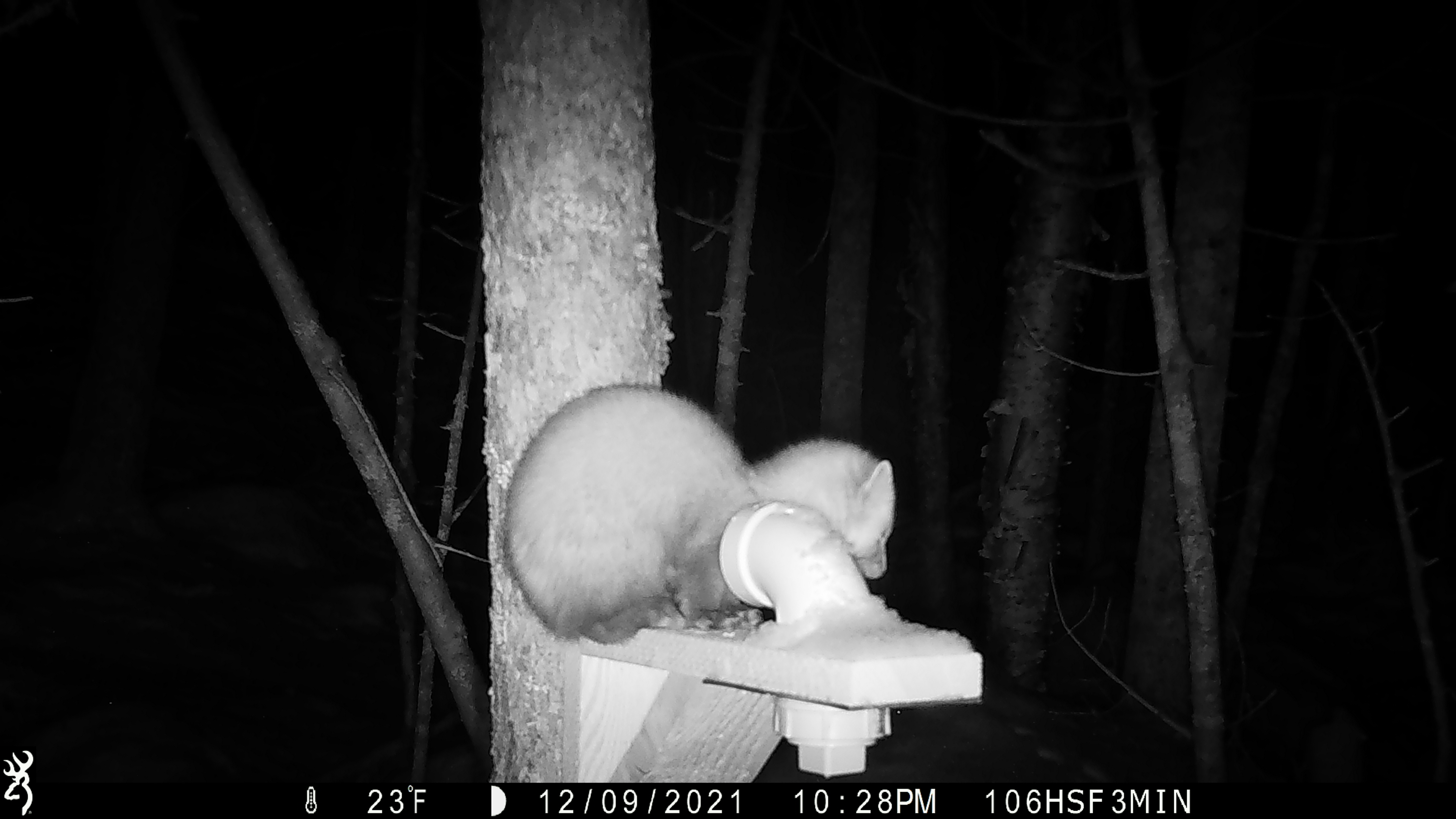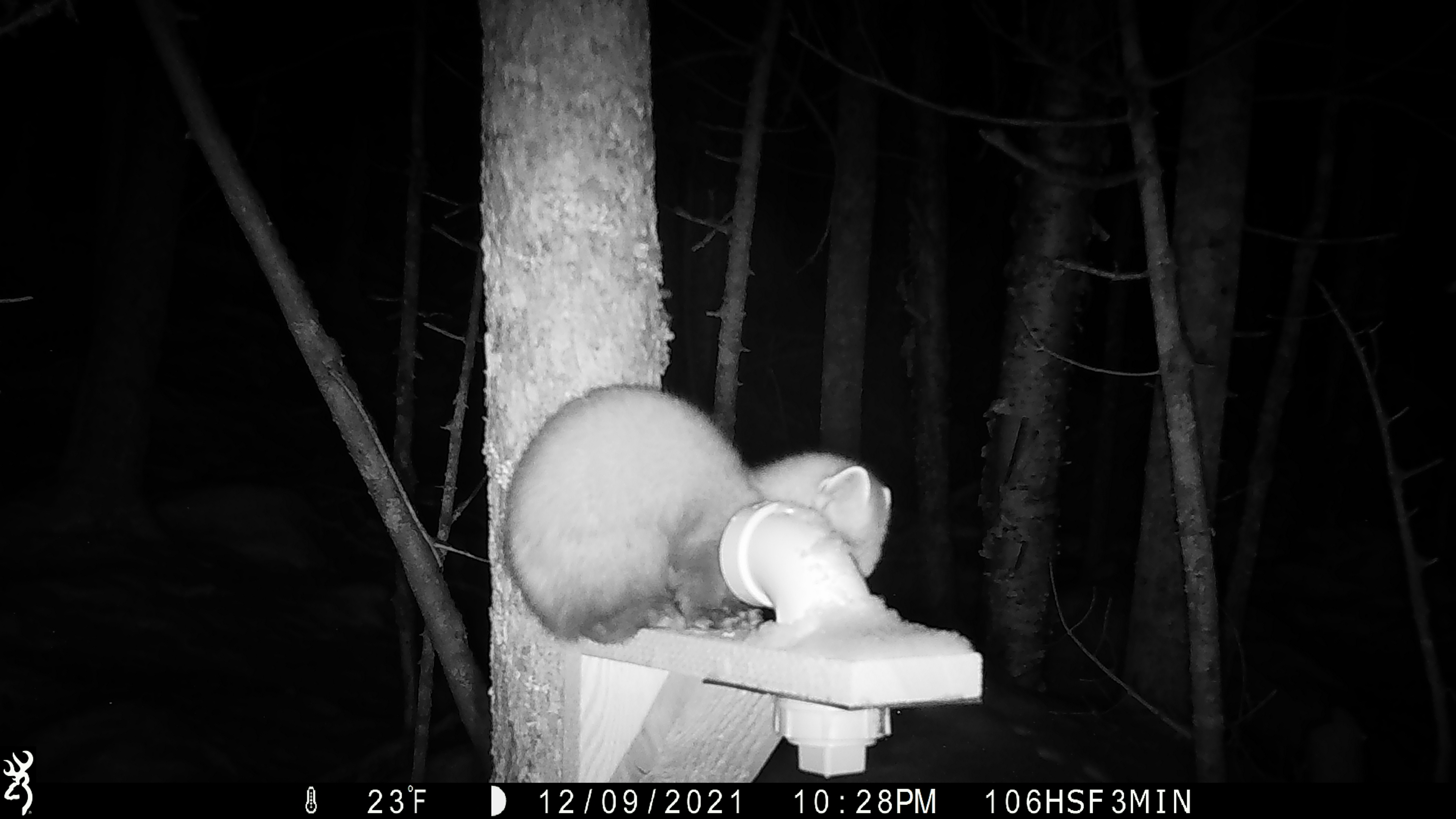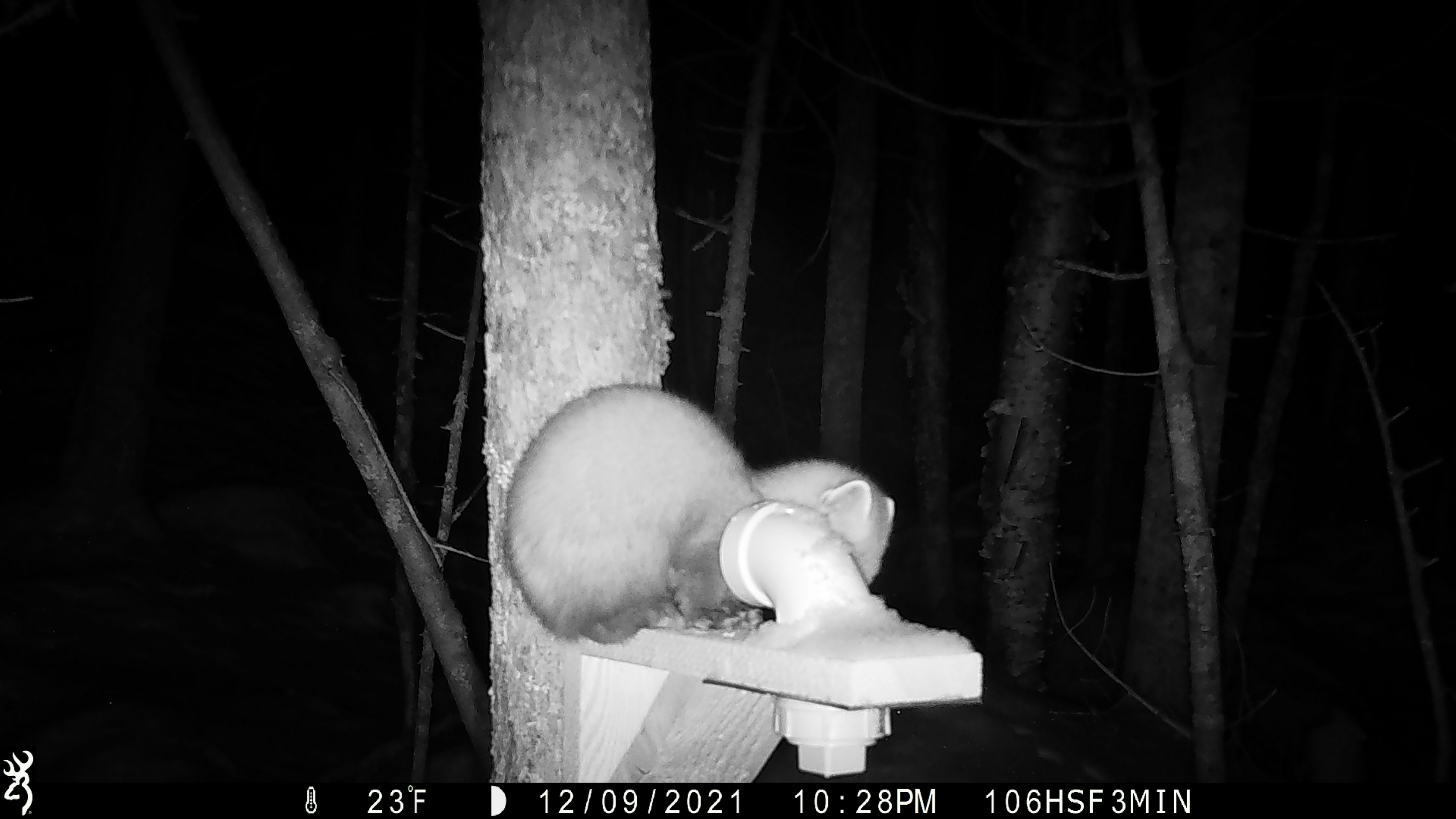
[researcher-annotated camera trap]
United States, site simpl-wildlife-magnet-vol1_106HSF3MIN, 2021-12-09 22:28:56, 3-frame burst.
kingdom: Animalia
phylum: Chordata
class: Mammalia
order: Carnivora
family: Mustelidae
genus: Martes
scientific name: Martes americana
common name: american marten